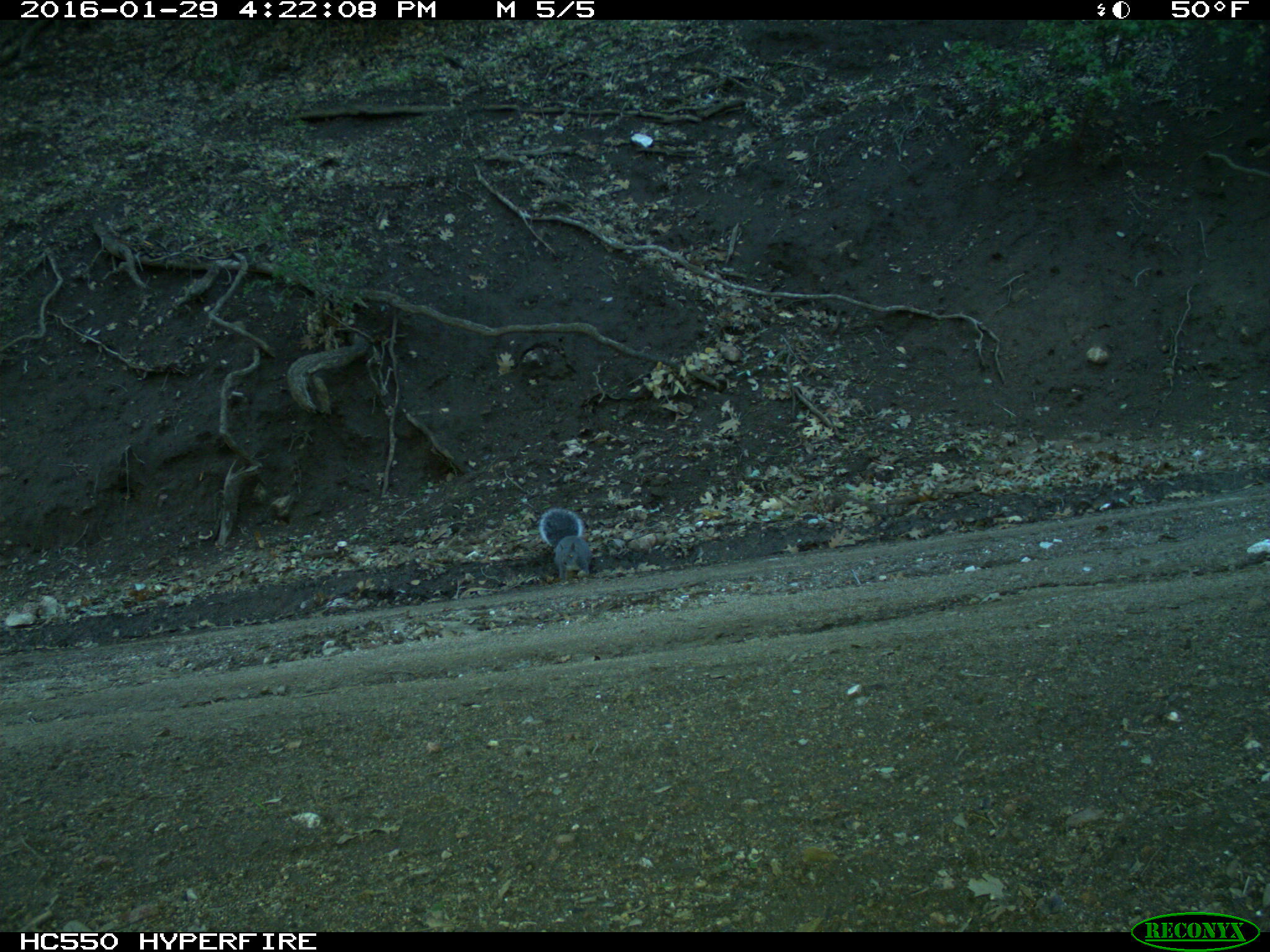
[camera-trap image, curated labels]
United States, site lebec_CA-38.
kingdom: Animalia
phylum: Chordata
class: Mammalia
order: Rodentia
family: Sciuridae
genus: Sciurus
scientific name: Sciurus carolinensis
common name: eastern gray squirrel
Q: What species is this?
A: Sciurus carolinensis (eastern gray squirrel).